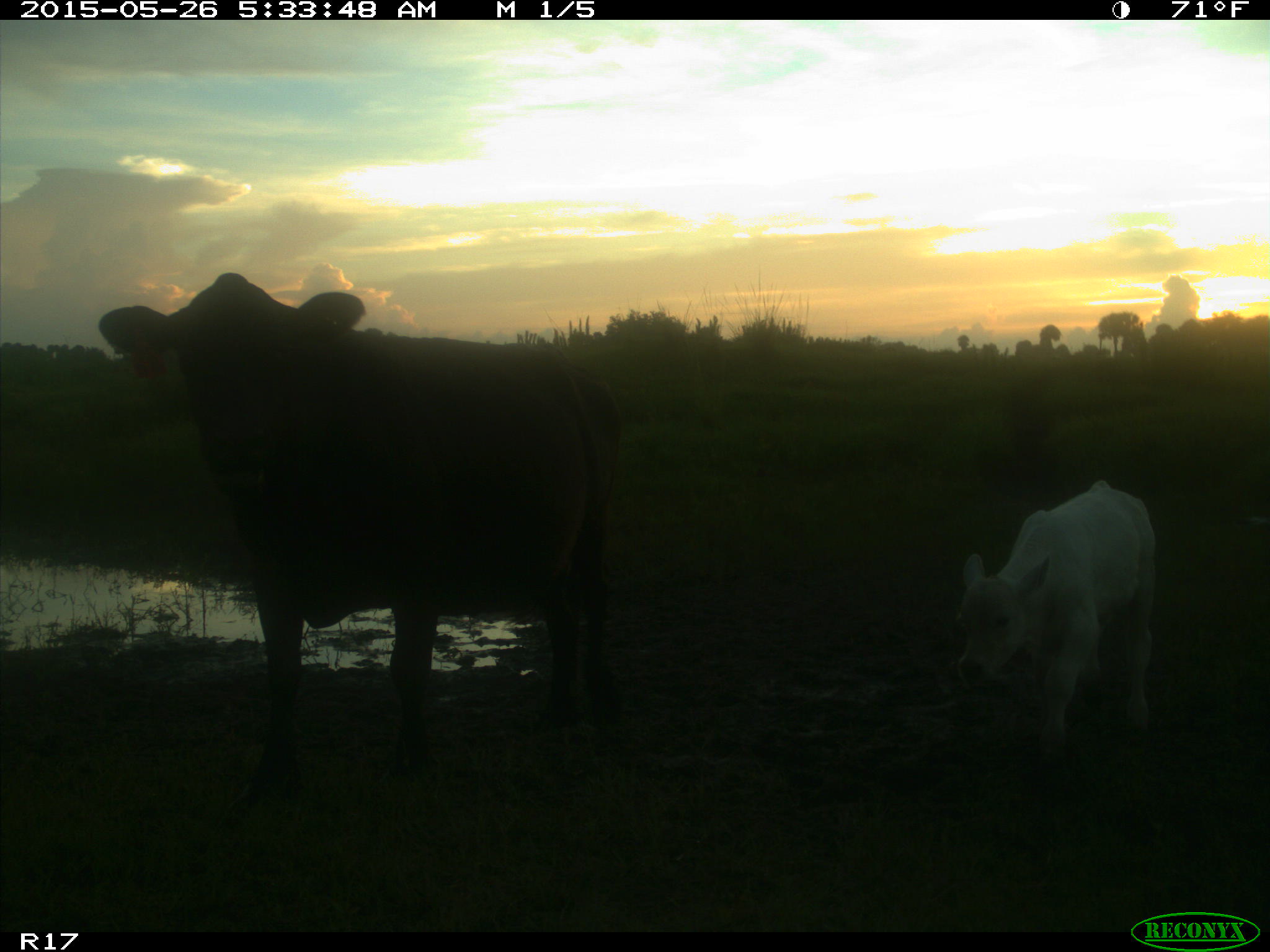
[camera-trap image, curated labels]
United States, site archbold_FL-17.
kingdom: Animalia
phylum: Chordata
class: Mammalia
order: Artiodactyla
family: Bovidae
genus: Bos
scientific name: Bos taurus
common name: domestic cow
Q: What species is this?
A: Bos taurus (domestic cow).